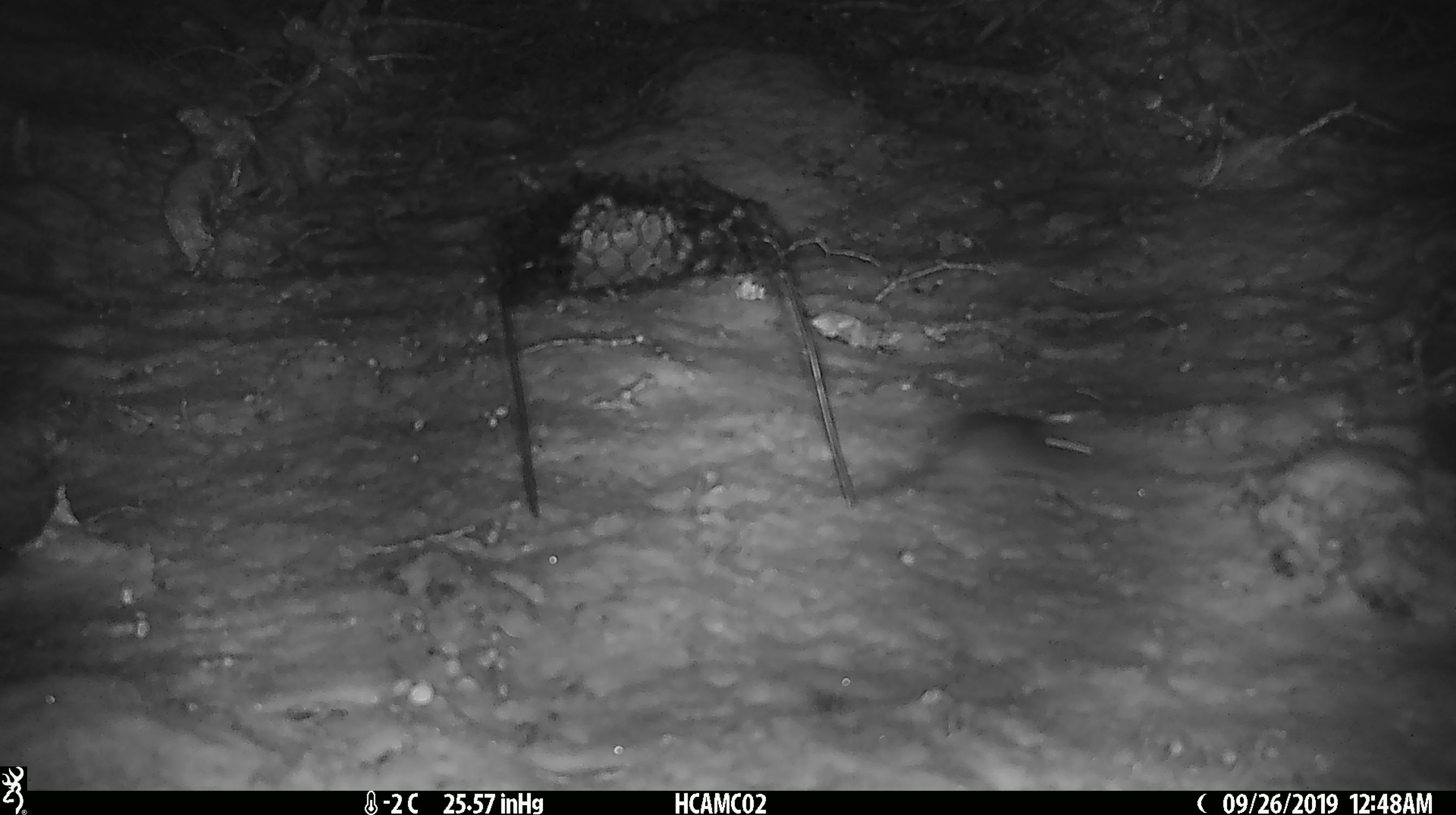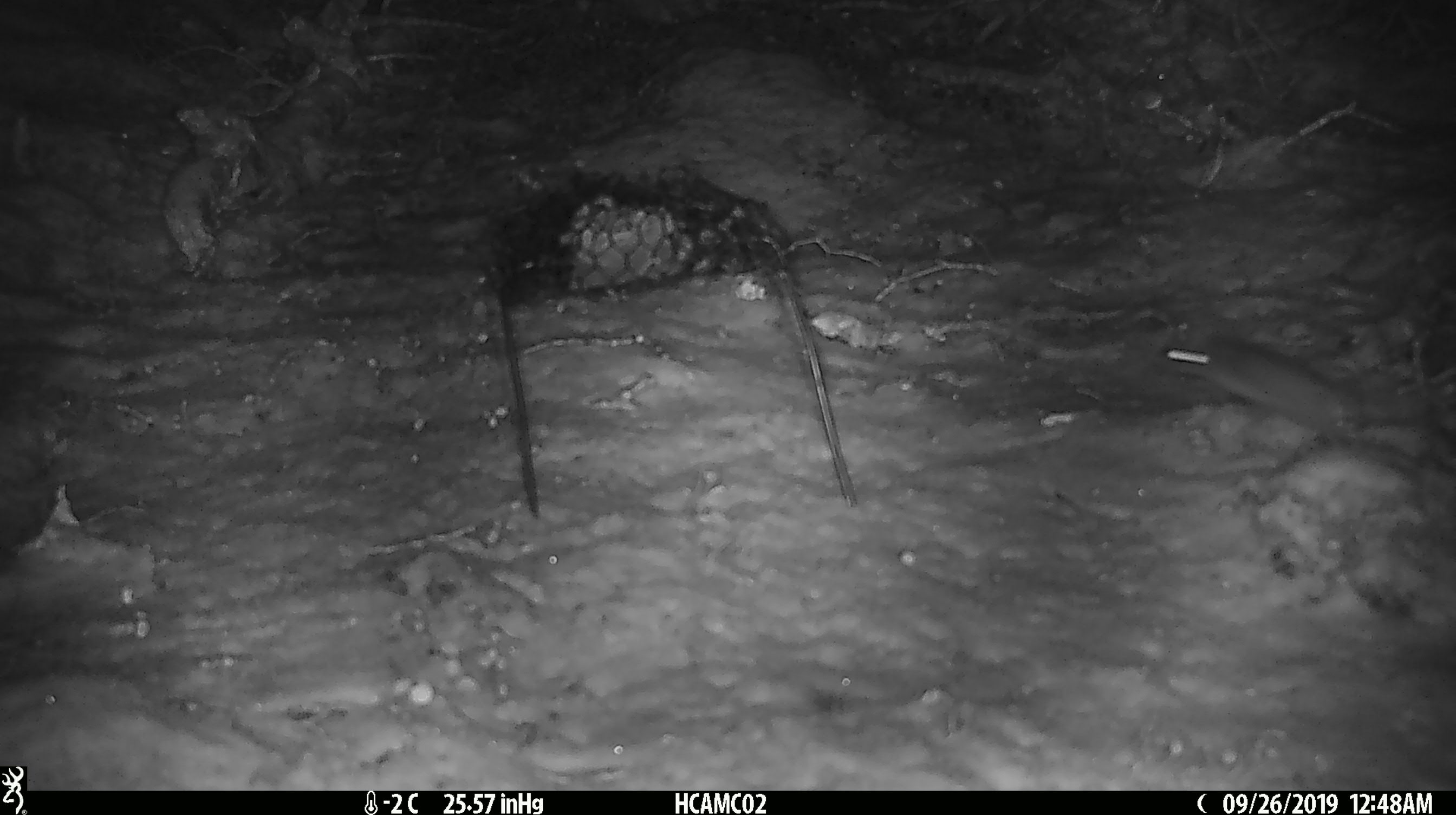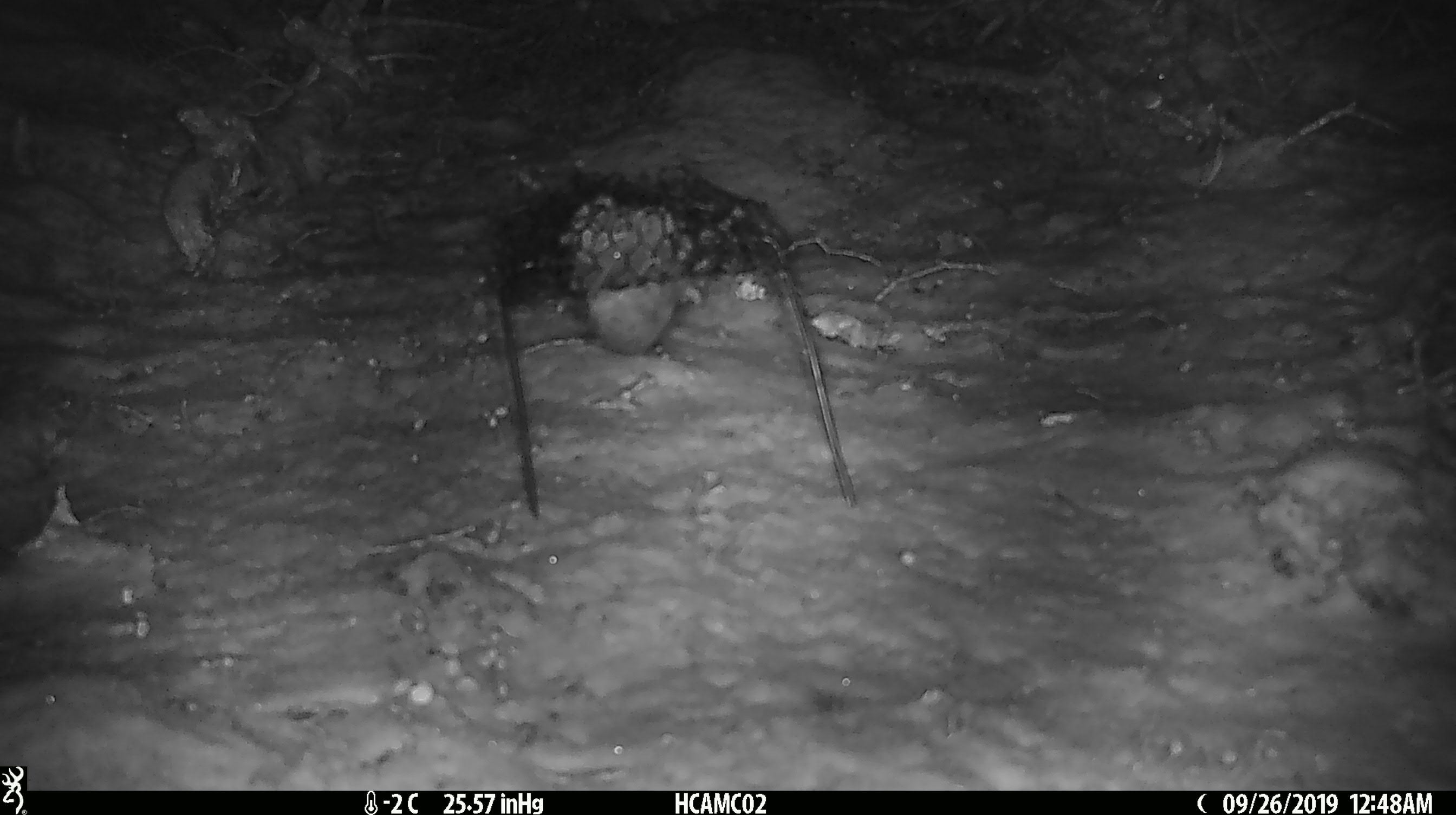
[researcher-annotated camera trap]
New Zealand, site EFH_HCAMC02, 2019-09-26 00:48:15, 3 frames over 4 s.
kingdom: Animalia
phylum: Chordata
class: Mammalia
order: Rodentia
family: Muridae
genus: Mus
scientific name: Mus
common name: mouse